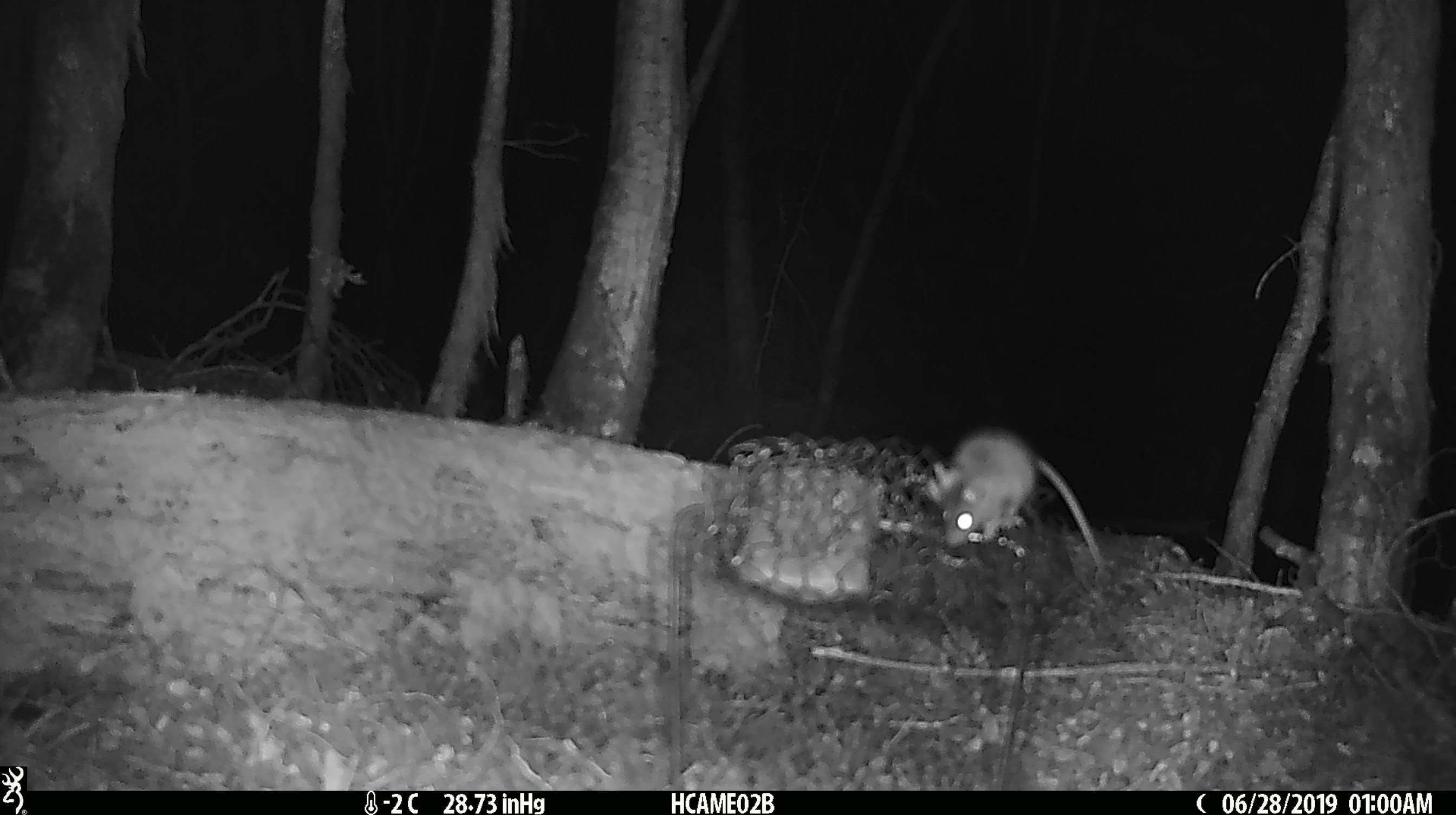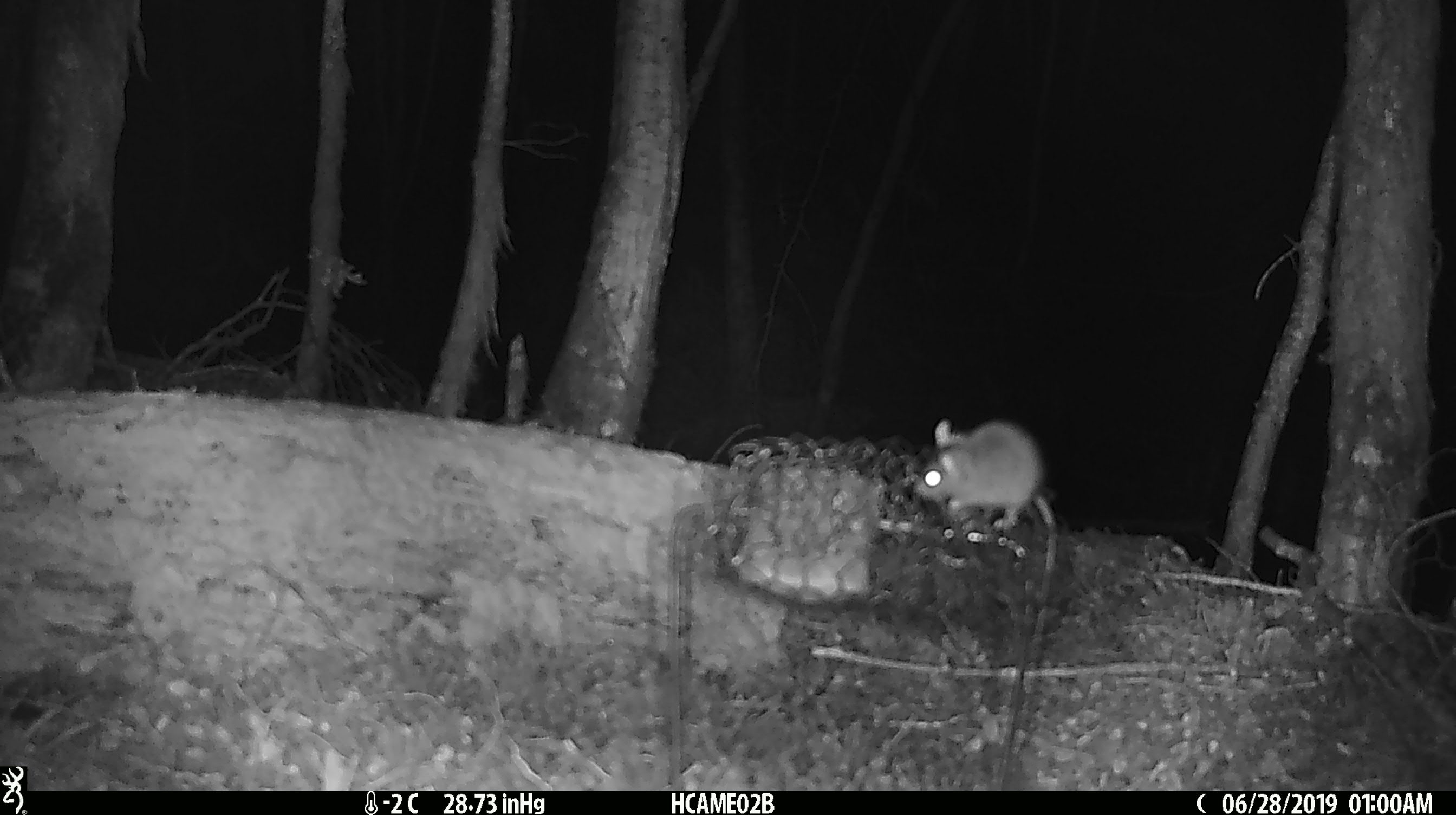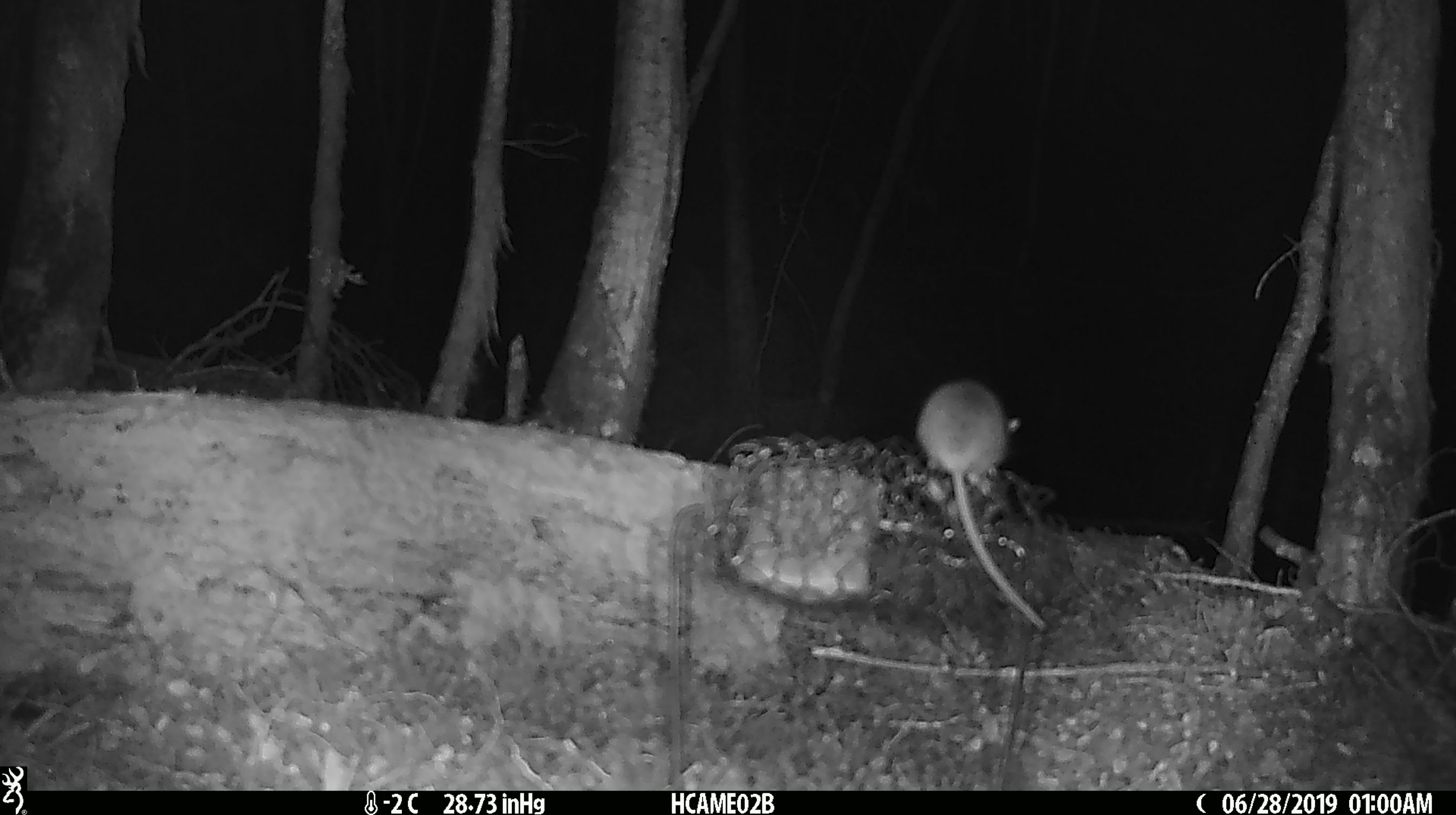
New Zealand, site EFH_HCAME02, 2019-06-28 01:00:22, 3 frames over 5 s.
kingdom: Animalia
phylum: Chordata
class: Mammalia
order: Rodentia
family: Muridae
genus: Mus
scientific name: Mus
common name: mouse